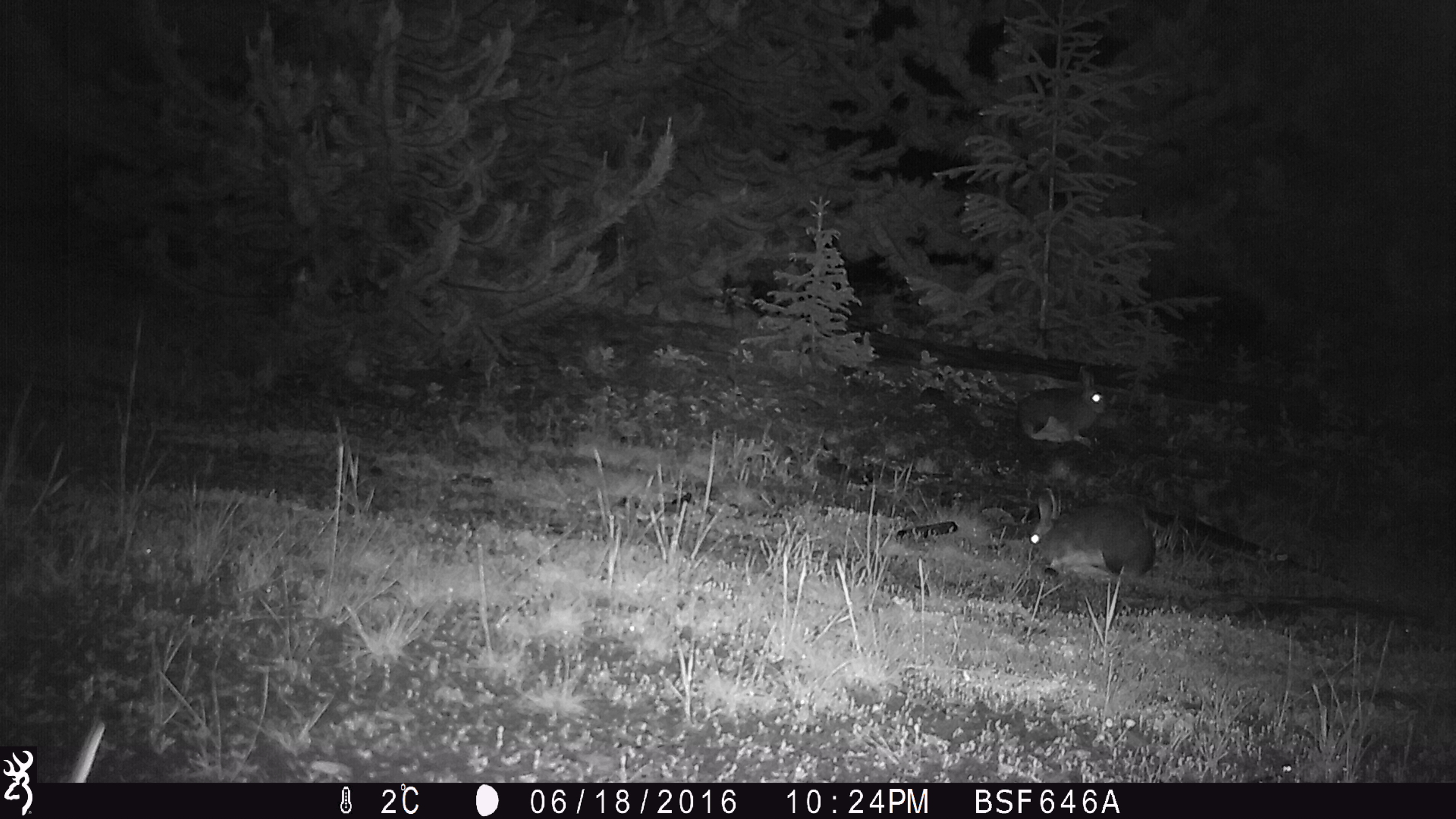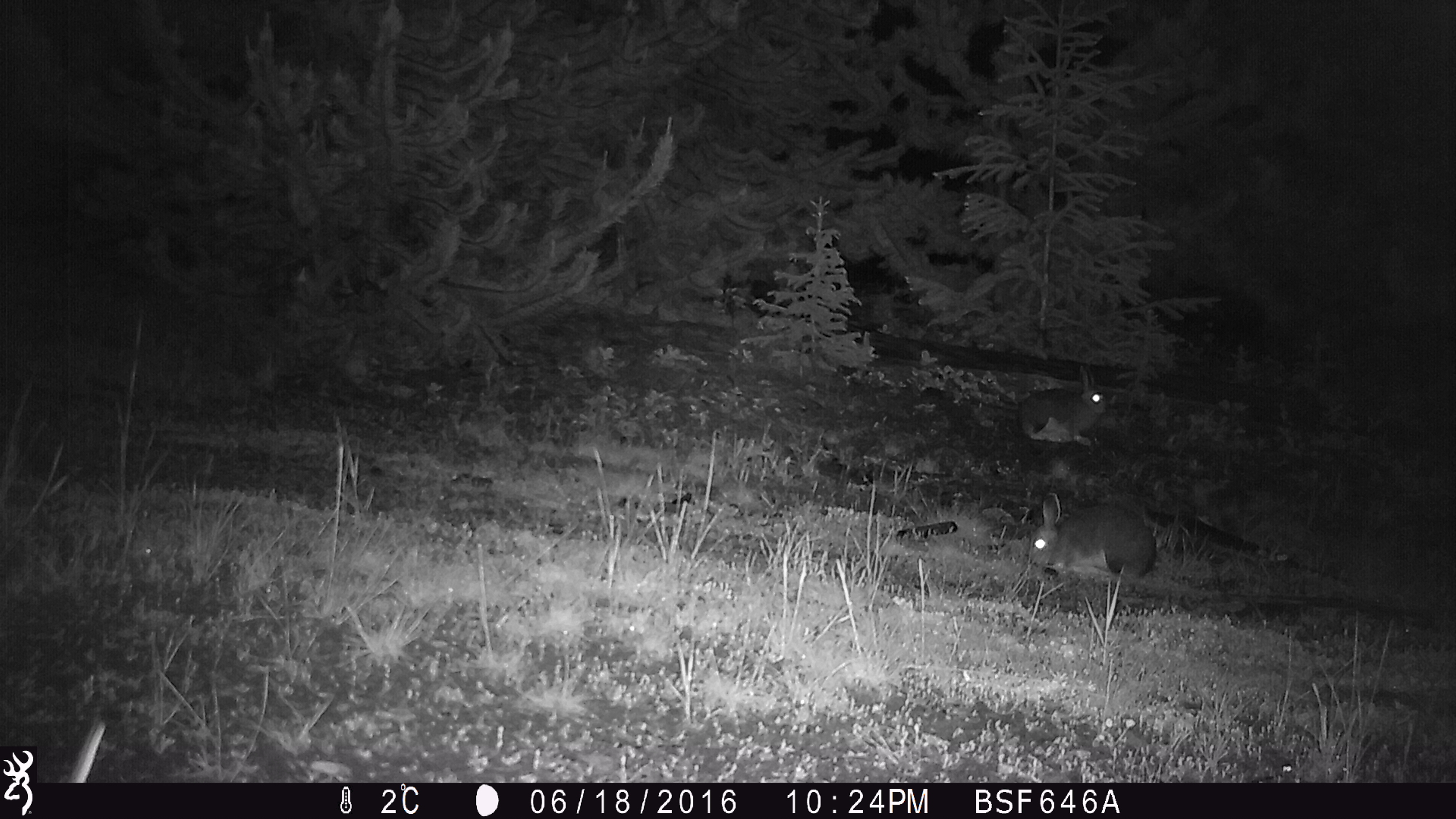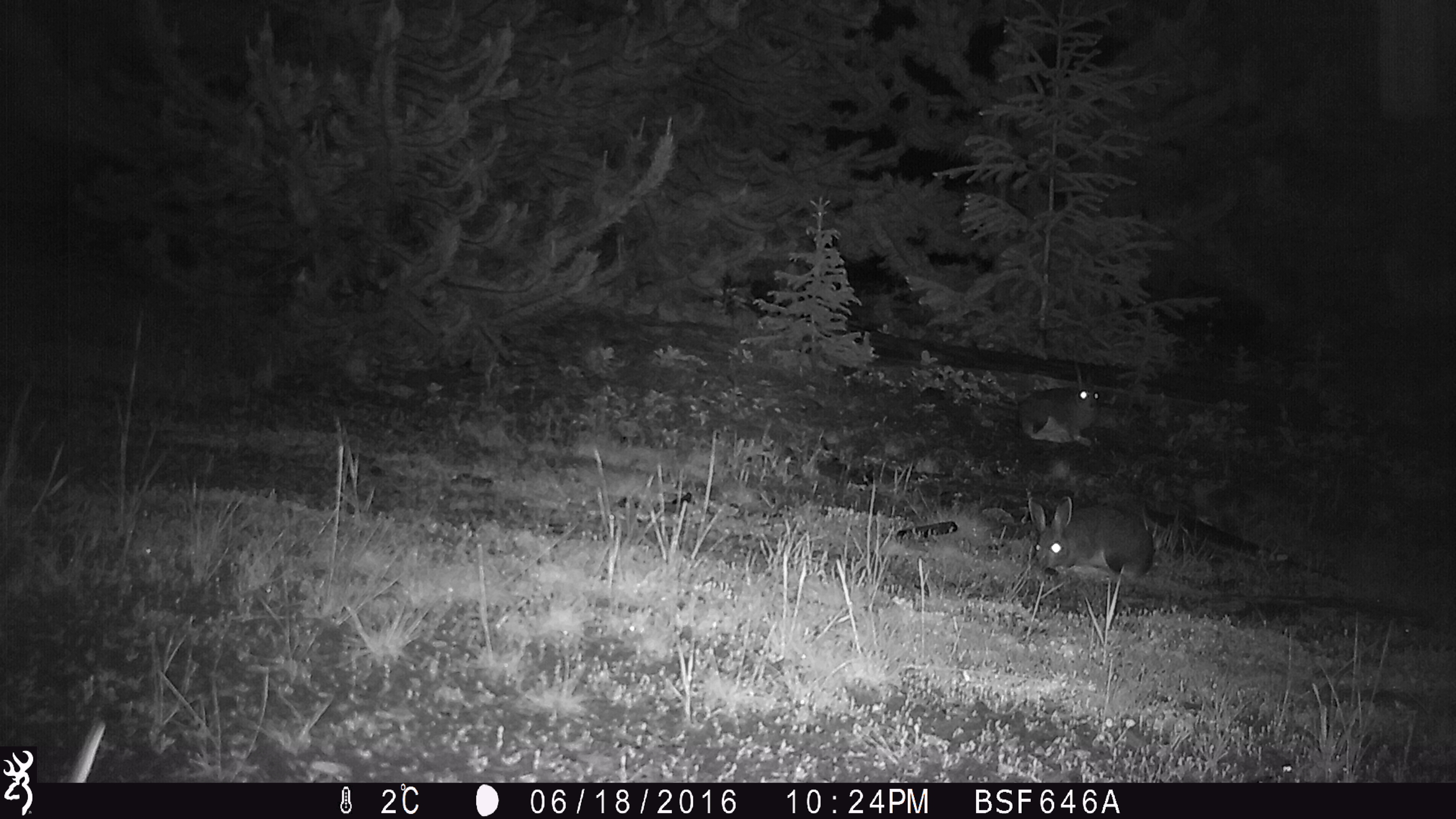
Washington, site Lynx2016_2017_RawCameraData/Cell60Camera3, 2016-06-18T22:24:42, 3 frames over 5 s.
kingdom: Animalia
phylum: Chordata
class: Mammalia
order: Lagomorpha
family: Leporidae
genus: Lepus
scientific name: Lepus americanus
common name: snowshoe hare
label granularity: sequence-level